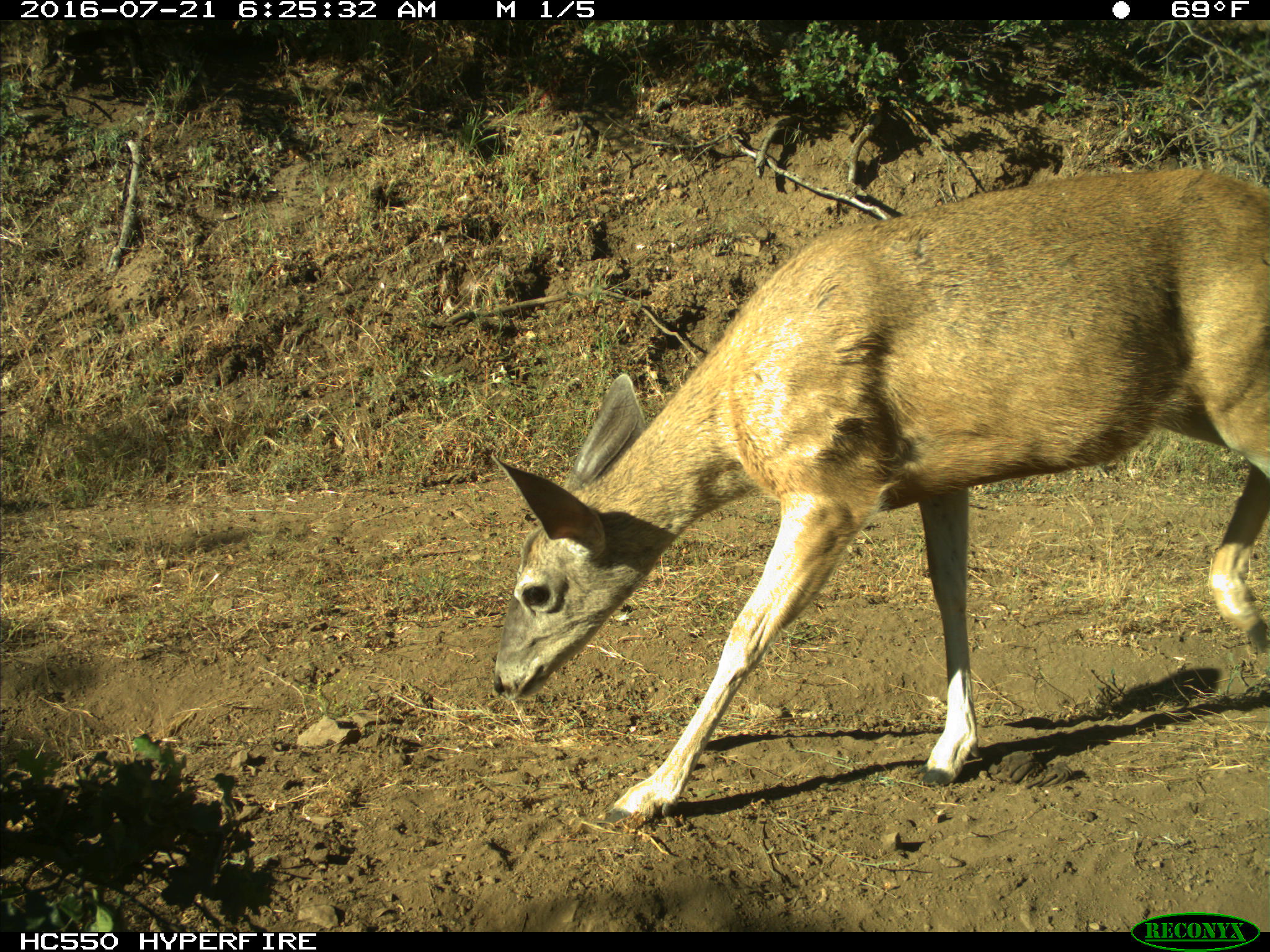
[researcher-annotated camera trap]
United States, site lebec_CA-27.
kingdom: Animalia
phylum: Chordata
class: Mammalia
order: Artiodactyla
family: Cervidae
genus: Odocoileus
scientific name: Odocoileus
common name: deer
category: unidentified deer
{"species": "unidentified deer (deer) (Odocoileus)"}